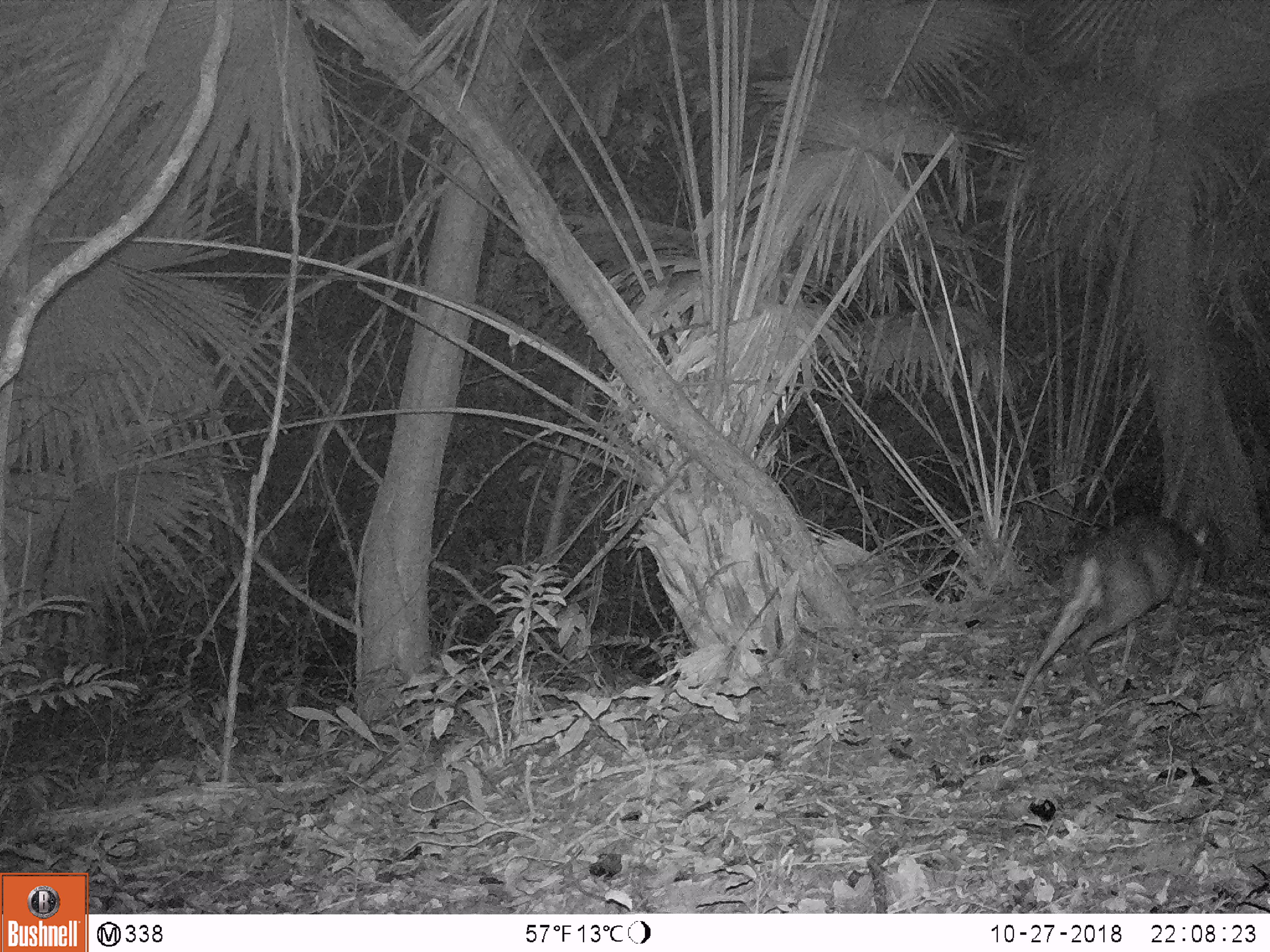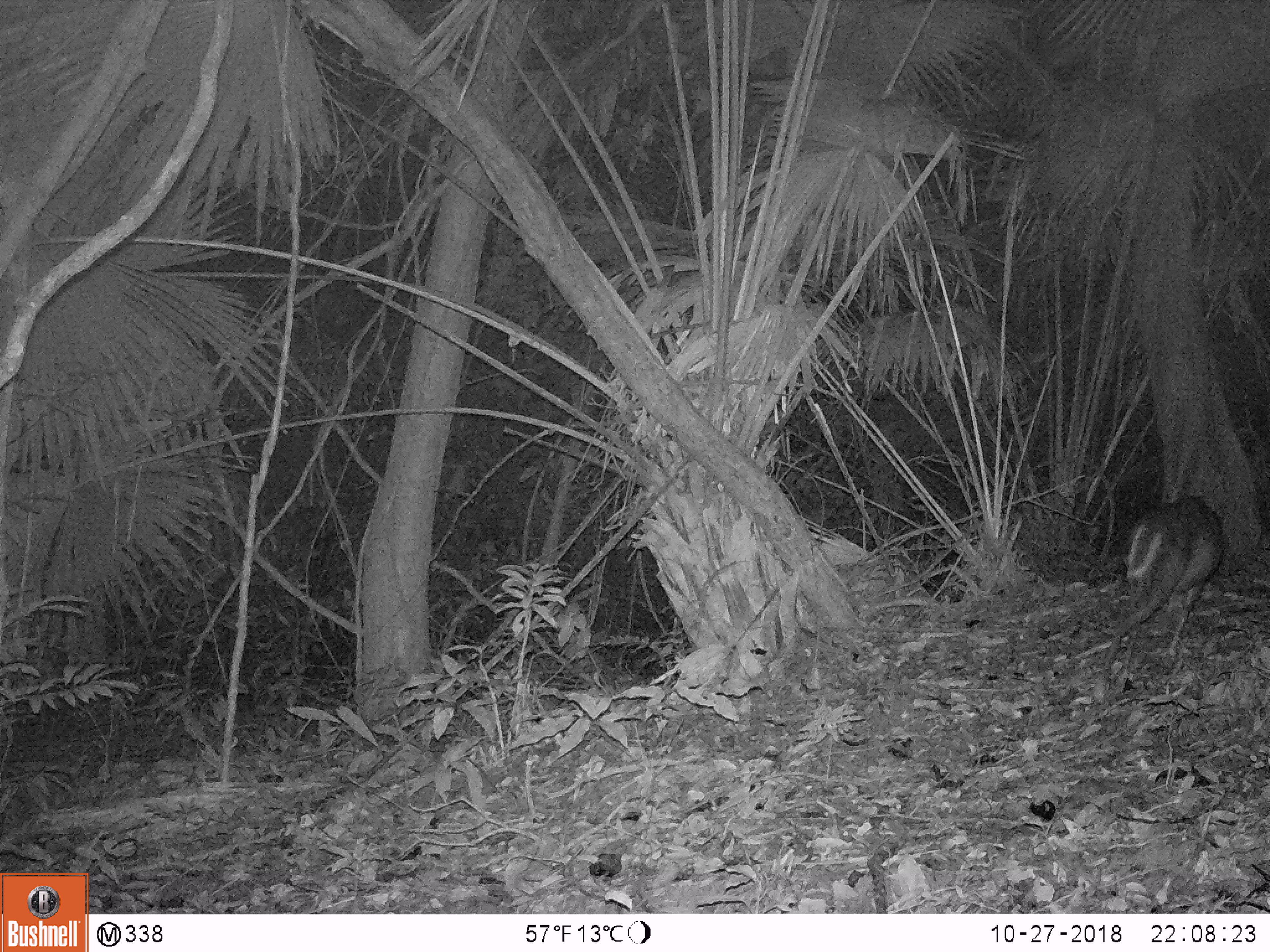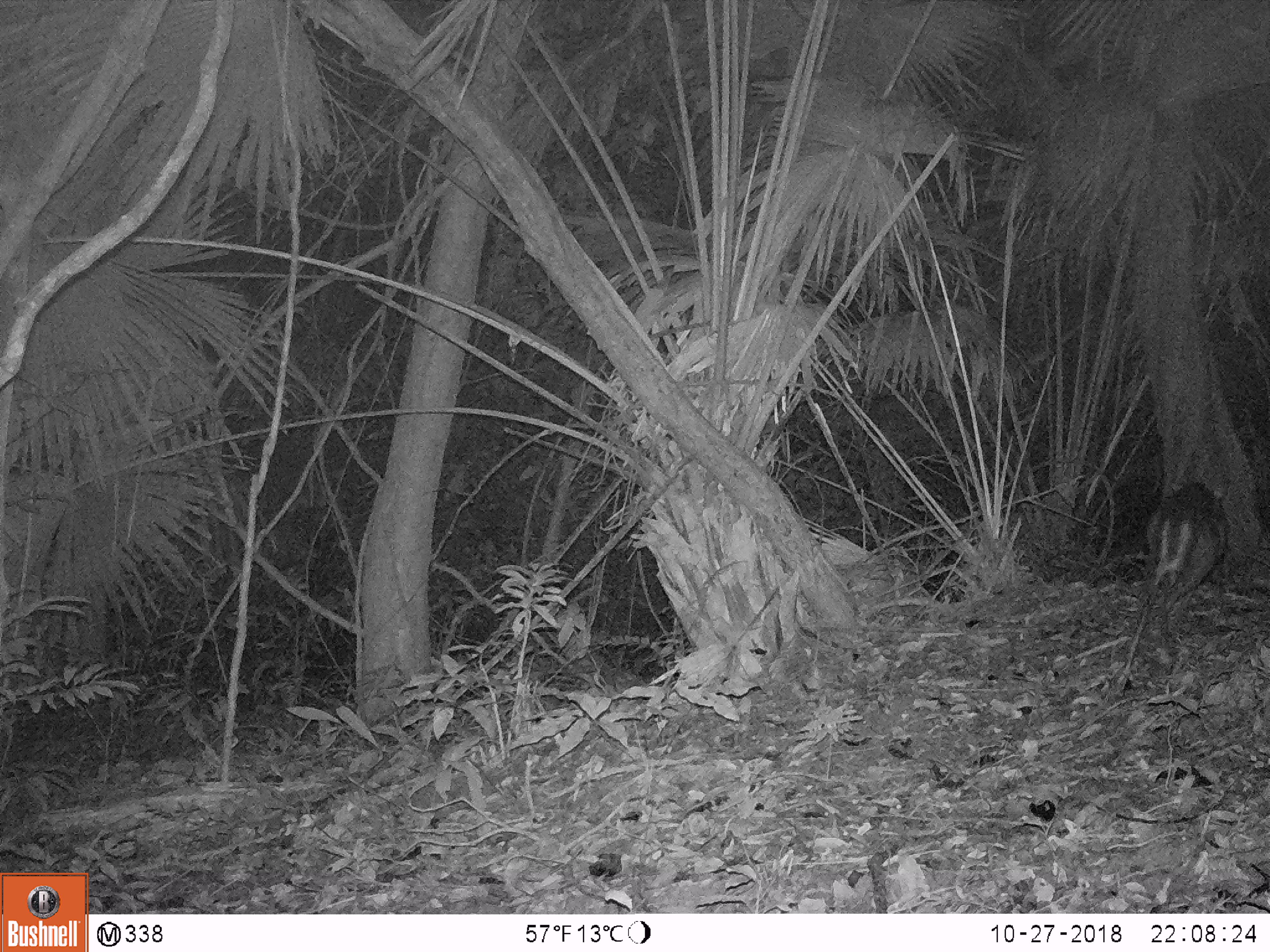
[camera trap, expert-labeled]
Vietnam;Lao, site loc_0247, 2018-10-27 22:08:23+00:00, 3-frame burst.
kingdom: Animalia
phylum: Chordata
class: Mammalia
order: Artiodactyla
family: Cervidae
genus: Muntiacus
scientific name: Muntiacus rooseveltorum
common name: roosevelt's muntjac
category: roosevelts muntjac group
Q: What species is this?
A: Roosevelts muntjac group (roosevelt's muntjac) (Muntiacus rooseveltorum).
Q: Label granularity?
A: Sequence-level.